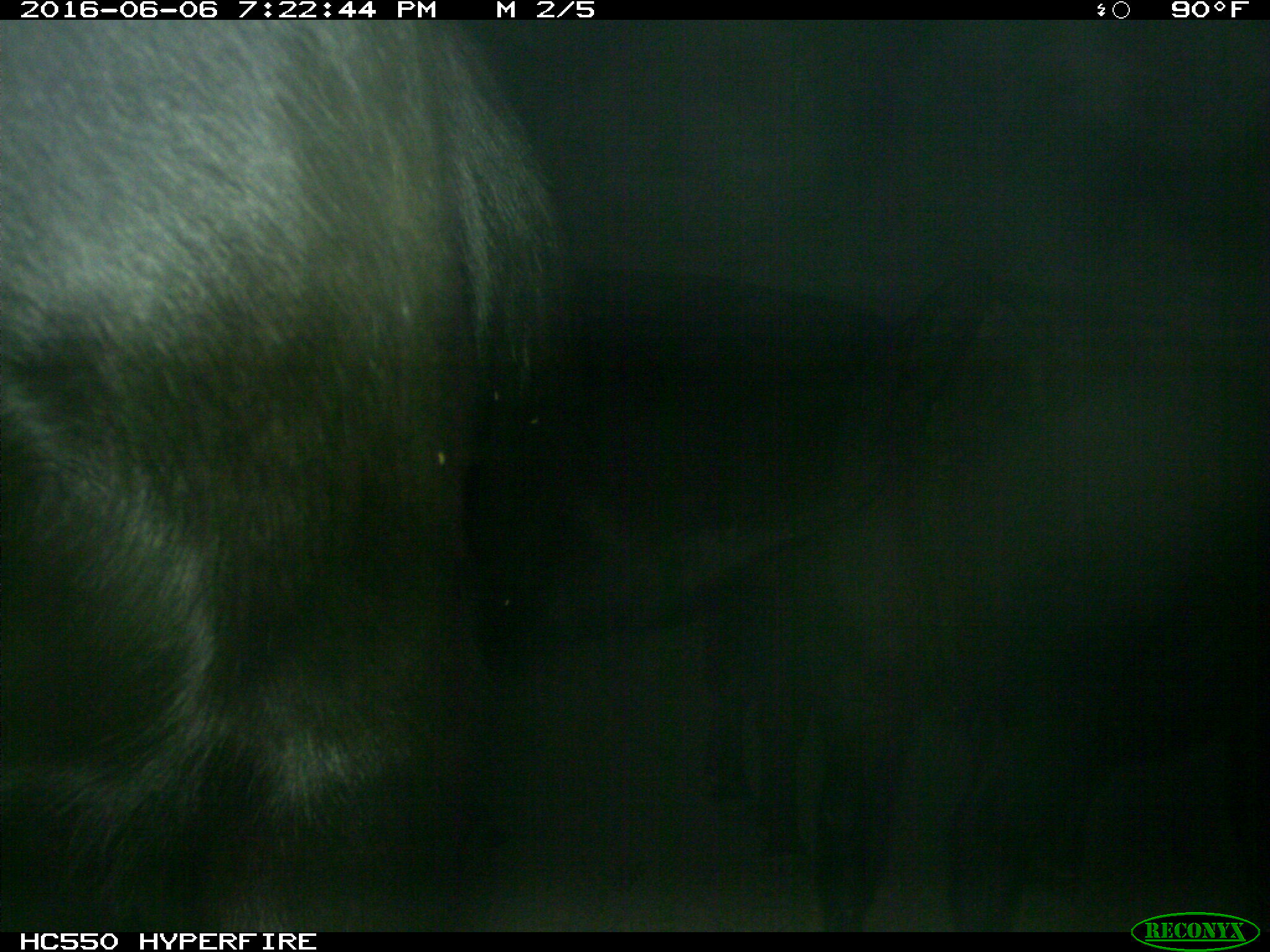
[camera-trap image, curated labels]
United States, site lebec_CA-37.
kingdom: Animalia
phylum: Chordata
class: Mammalia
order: Artiodactyla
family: Bovidae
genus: Bos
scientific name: Bos taurus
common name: domestic cow